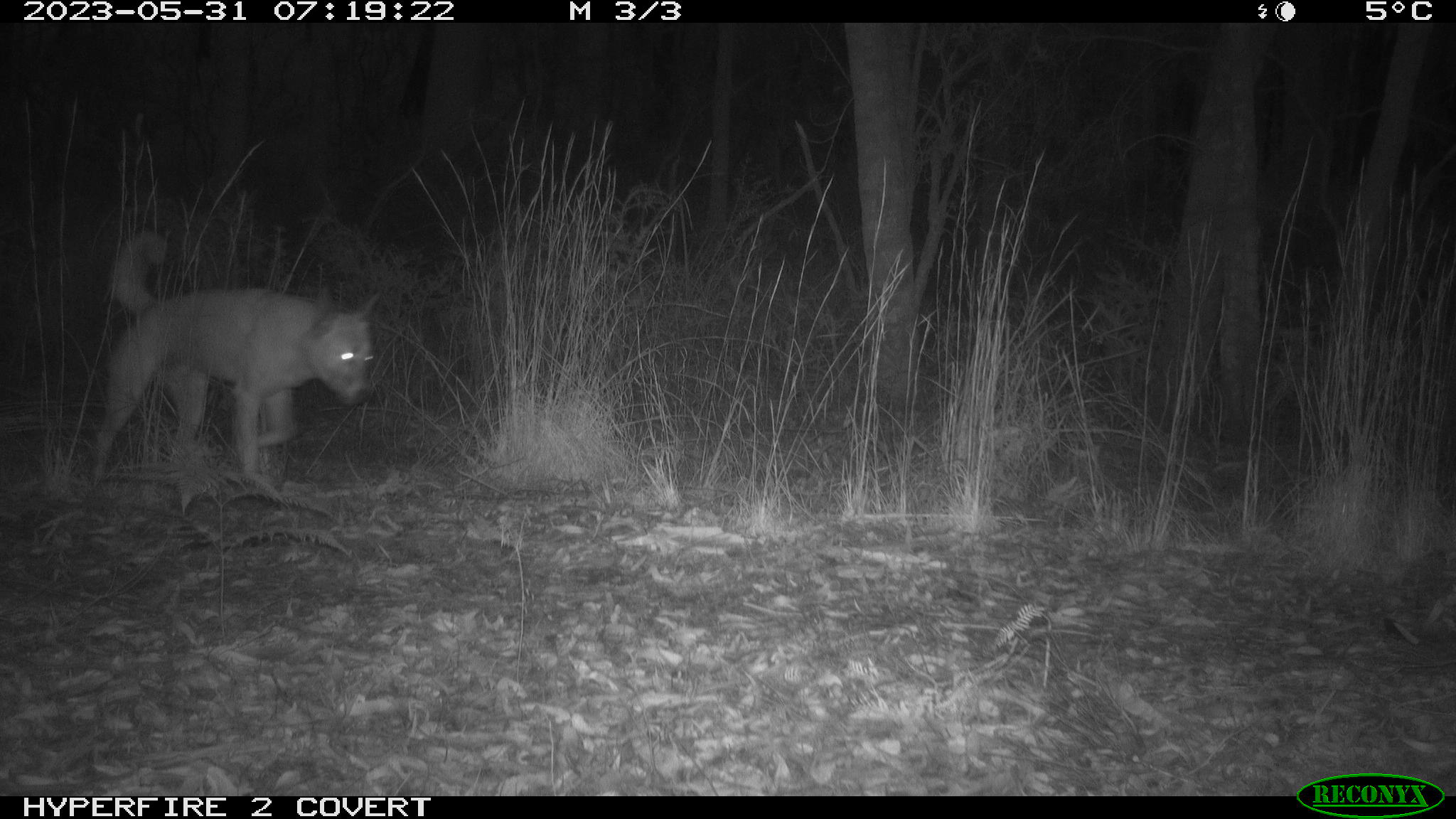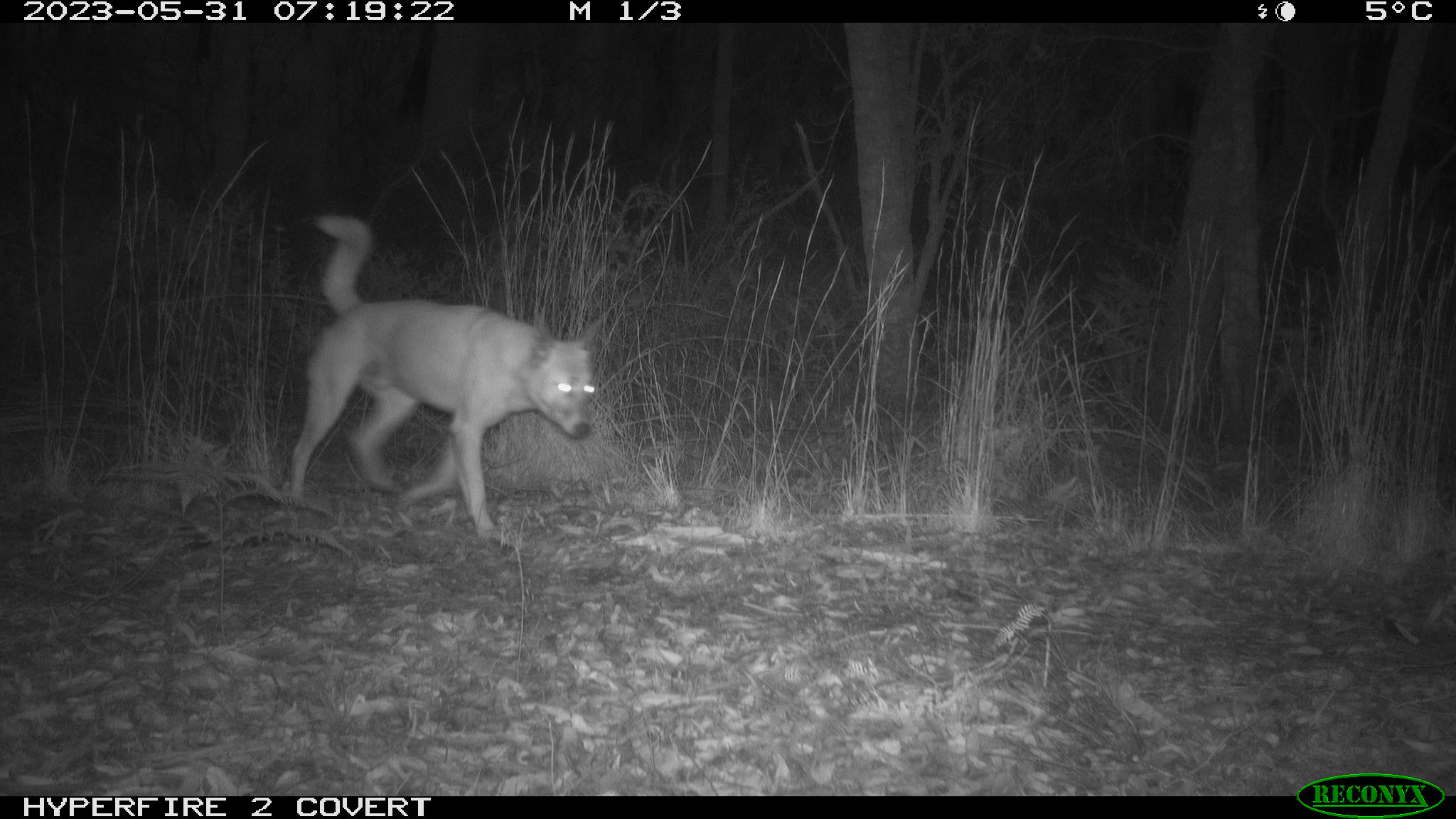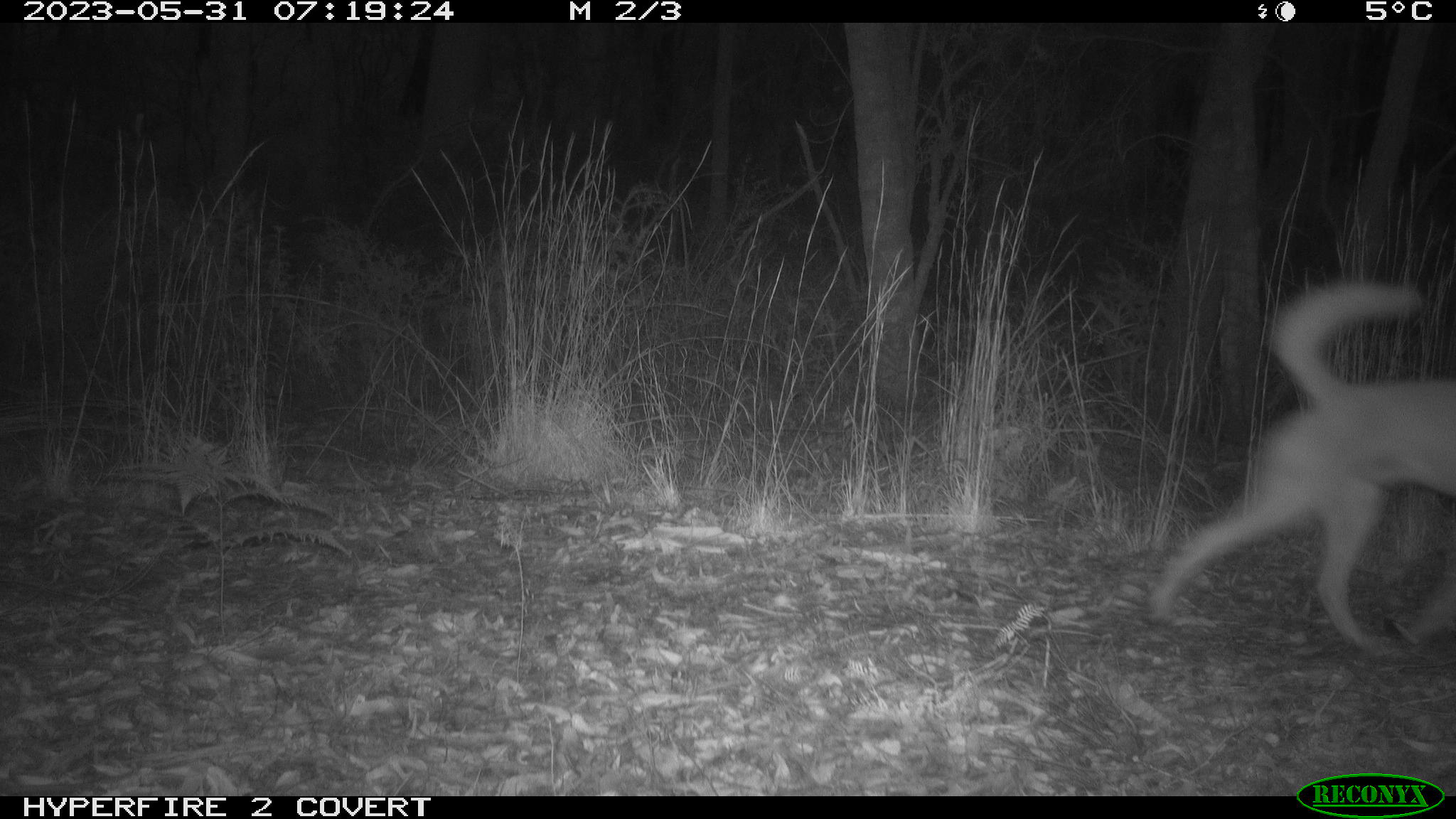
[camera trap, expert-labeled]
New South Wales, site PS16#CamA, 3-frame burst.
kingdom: Animalia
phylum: Chordata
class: Mammalia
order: Carnivora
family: Canidae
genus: Canis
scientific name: Canis familiaris dingo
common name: dingo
Dingo (Canis familiaris dingo).